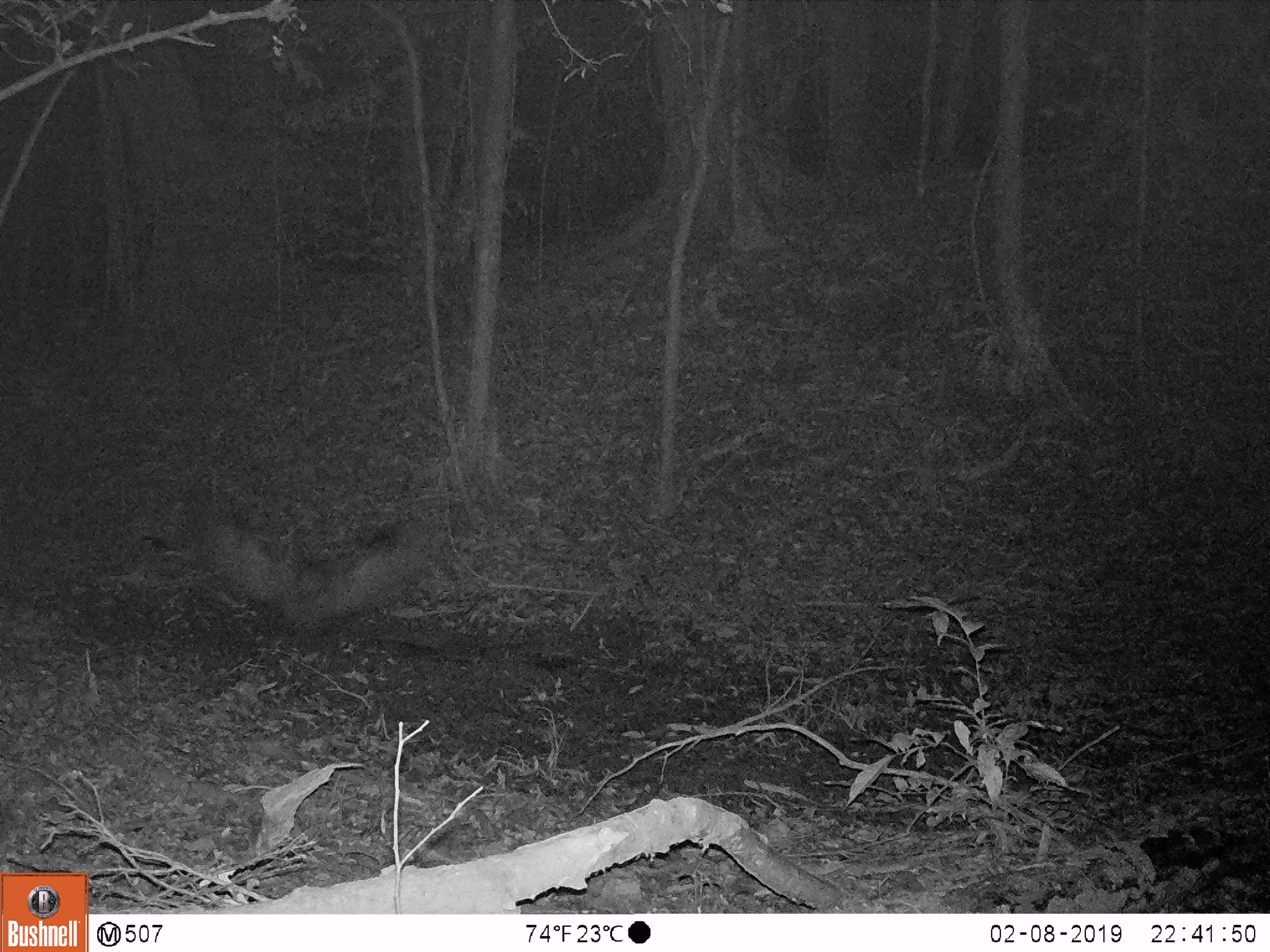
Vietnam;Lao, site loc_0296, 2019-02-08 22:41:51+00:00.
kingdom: Animalia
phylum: Chordata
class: Aves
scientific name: Aves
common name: bird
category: unidentified bird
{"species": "unidentified bird (bird) (Aves)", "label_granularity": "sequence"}